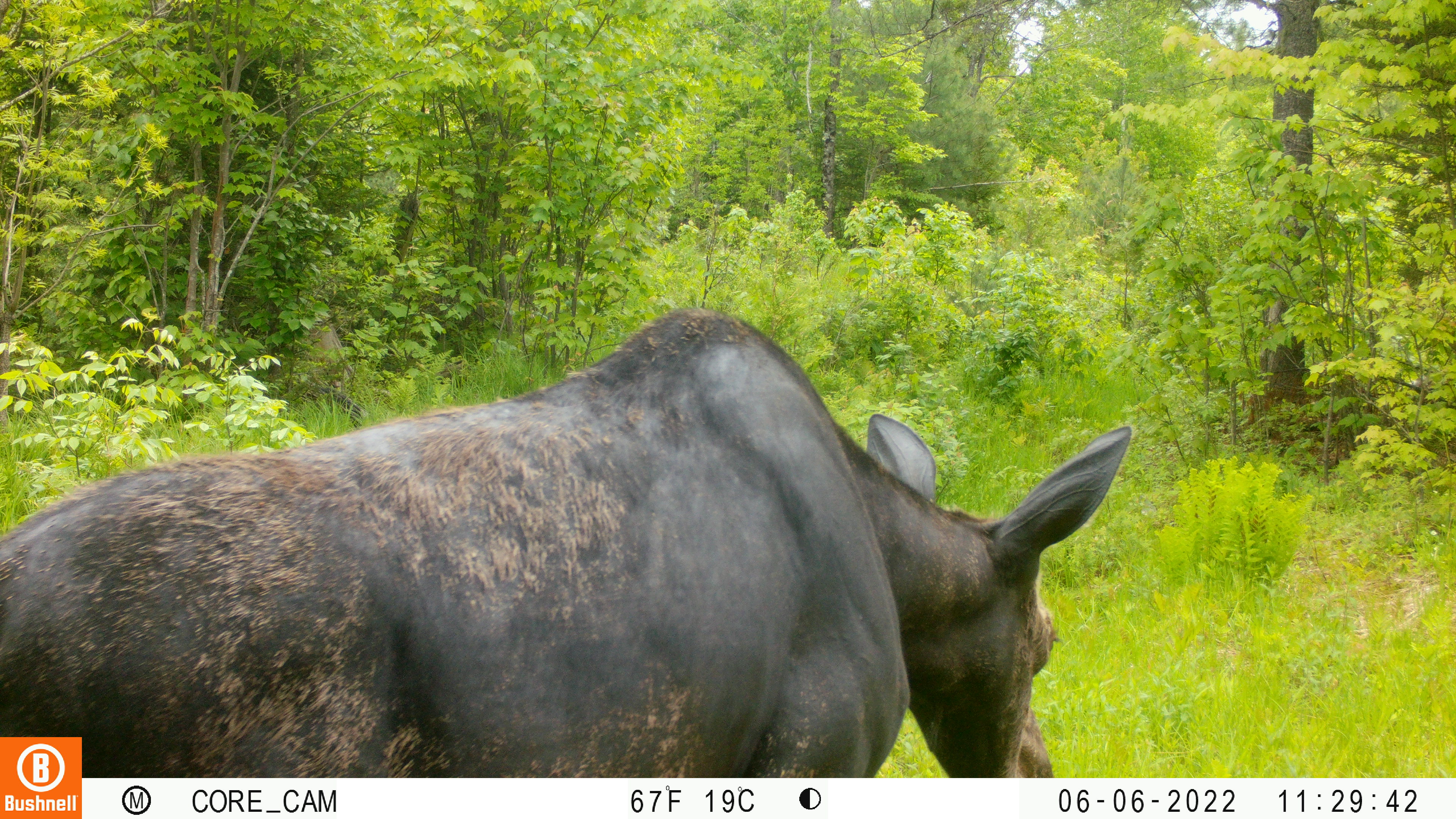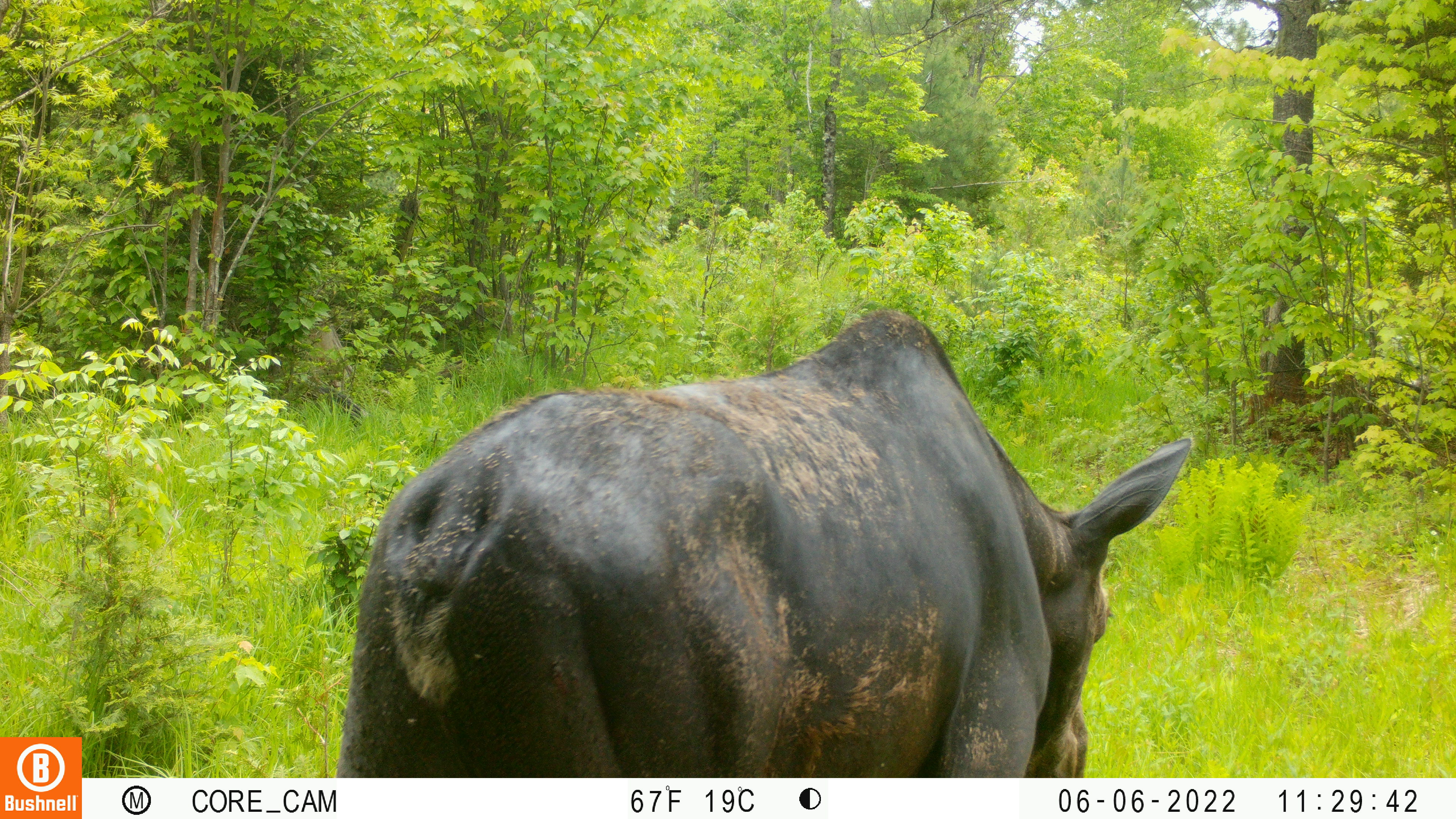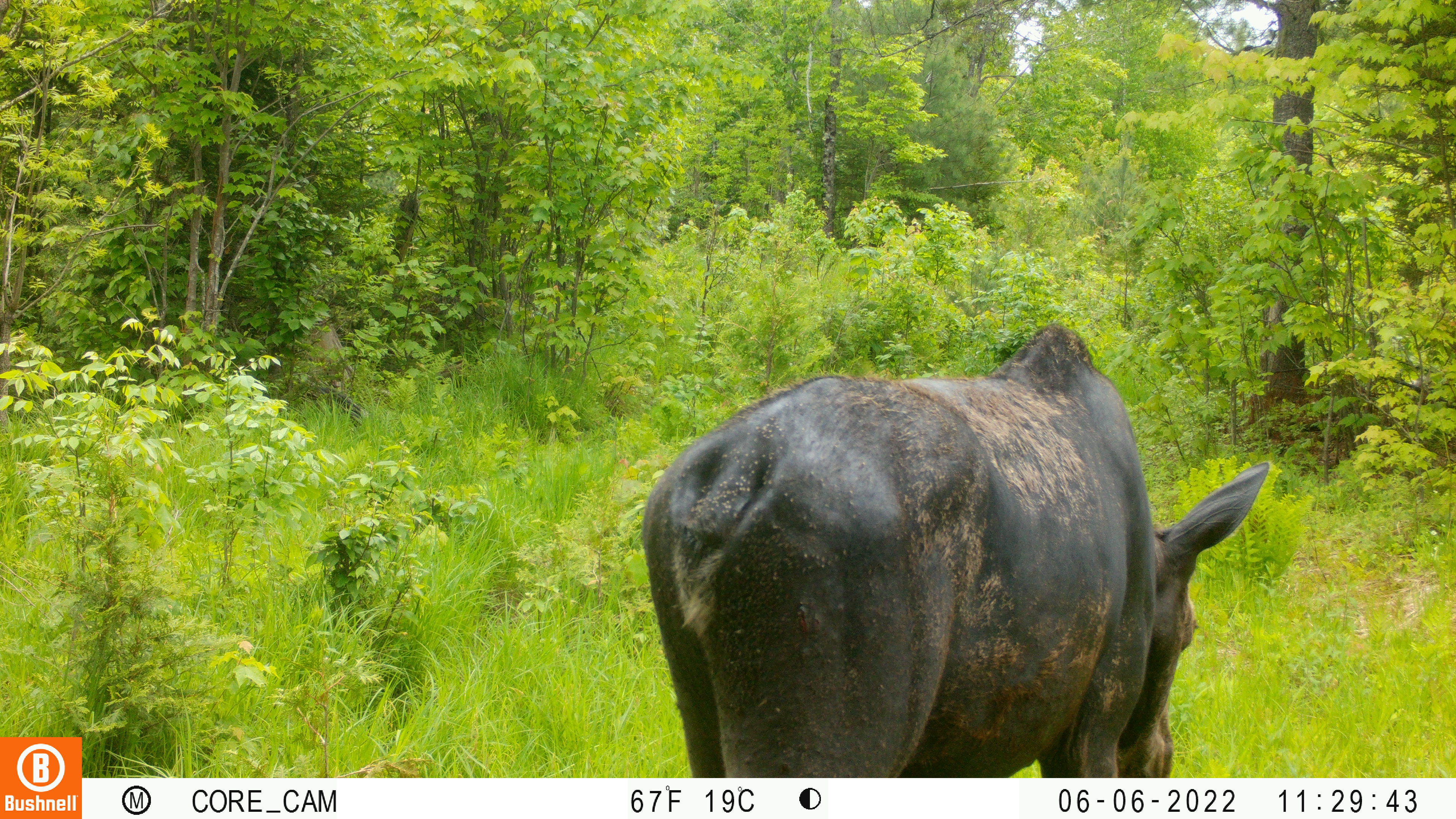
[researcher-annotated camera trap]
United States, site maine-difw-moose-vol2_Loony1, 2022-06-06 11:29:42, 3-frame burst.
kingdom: Animalia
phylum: Chordata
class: Mammalia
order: Artiodactyla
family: Cervidae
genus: Alces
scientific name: Alces alces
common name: moose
Moose (Alces alces).